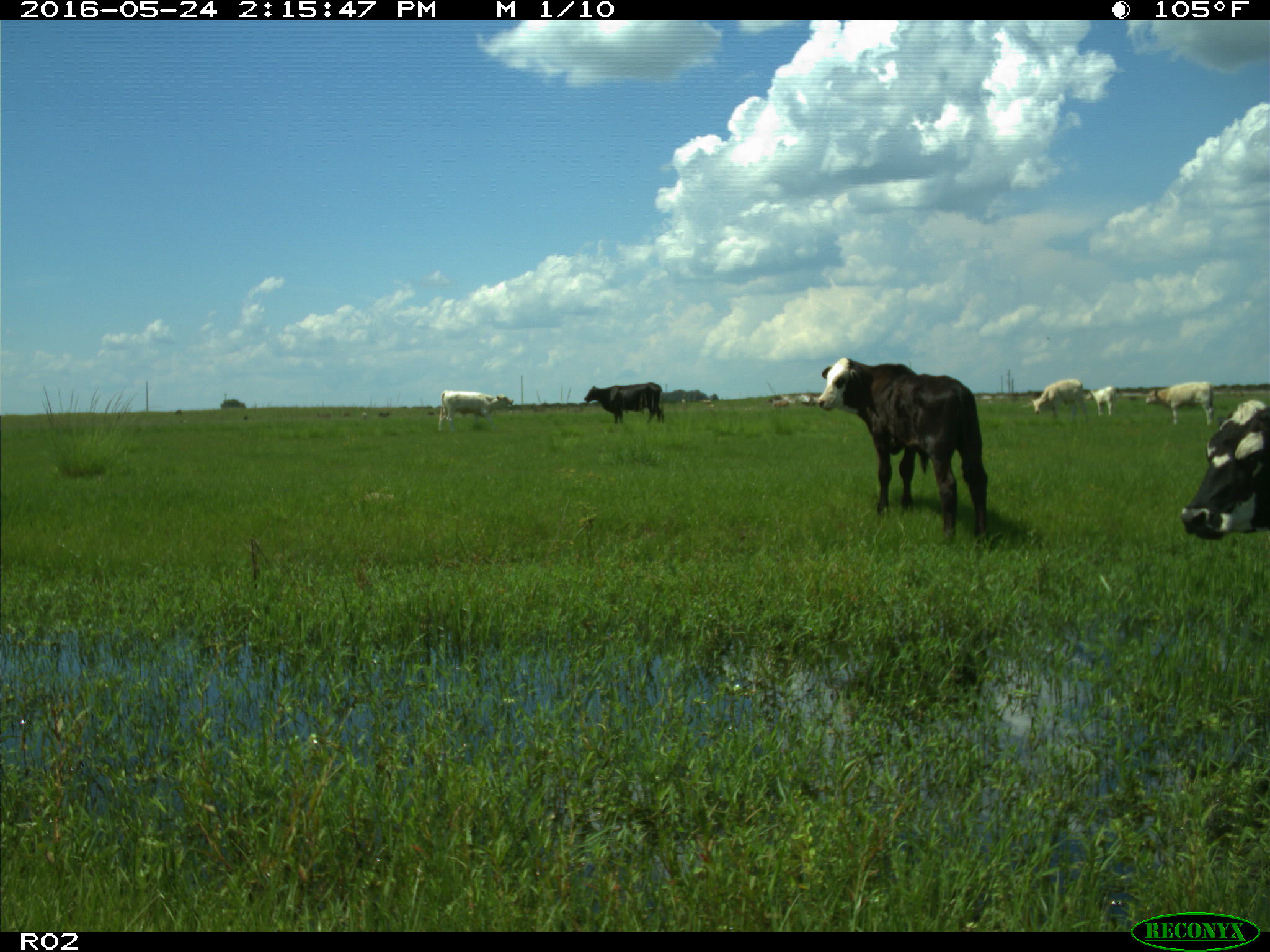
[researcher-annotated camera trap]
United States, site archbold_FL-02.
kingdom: Animalia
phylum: Chordata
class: Mammalia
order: Artiodactyla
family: Bovidae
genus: Bos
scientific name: Bos taurus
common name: domestic cow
Bos taurus (domestic cow).